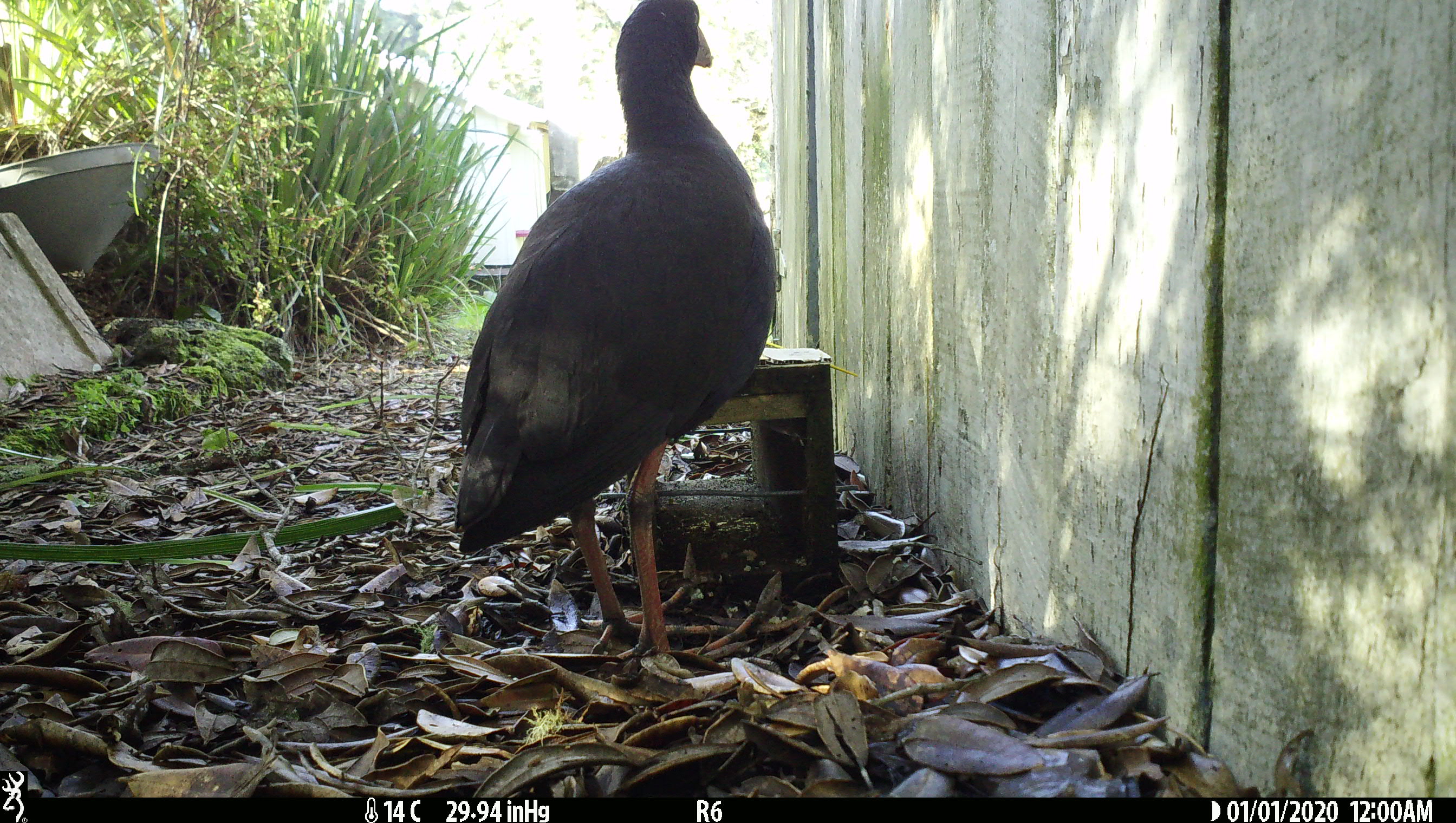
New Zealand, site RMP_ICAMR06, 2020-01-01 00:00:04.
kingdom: Animalia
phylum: Chordata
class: Aves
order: Gruiformes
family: Rallidae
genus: Porphyrio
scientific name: Porphyrio melanotus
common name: australasian swamphen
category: pukeko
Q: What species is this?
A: Pukeko (australasian swamphen) (Porphyrio melanotus).